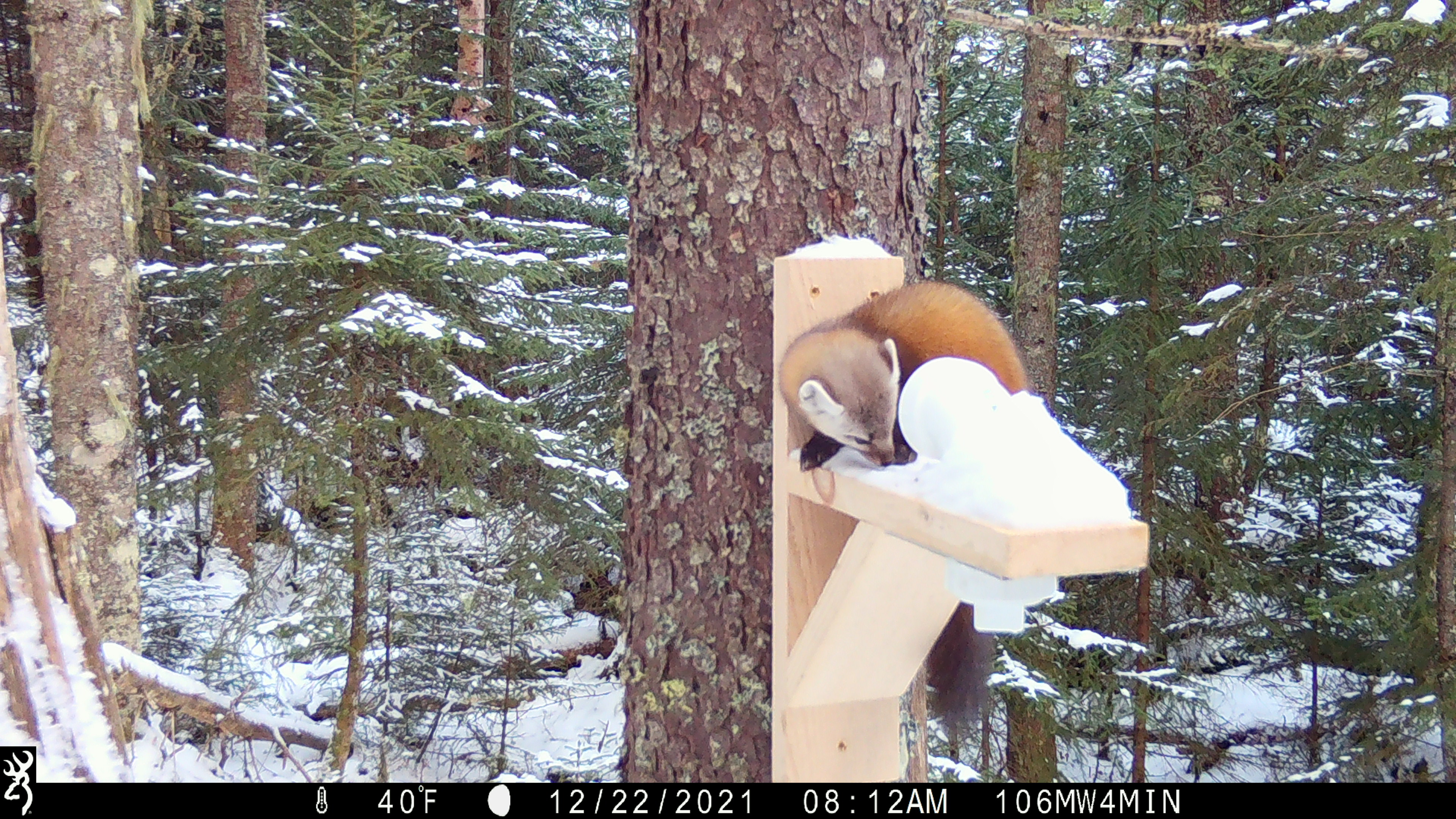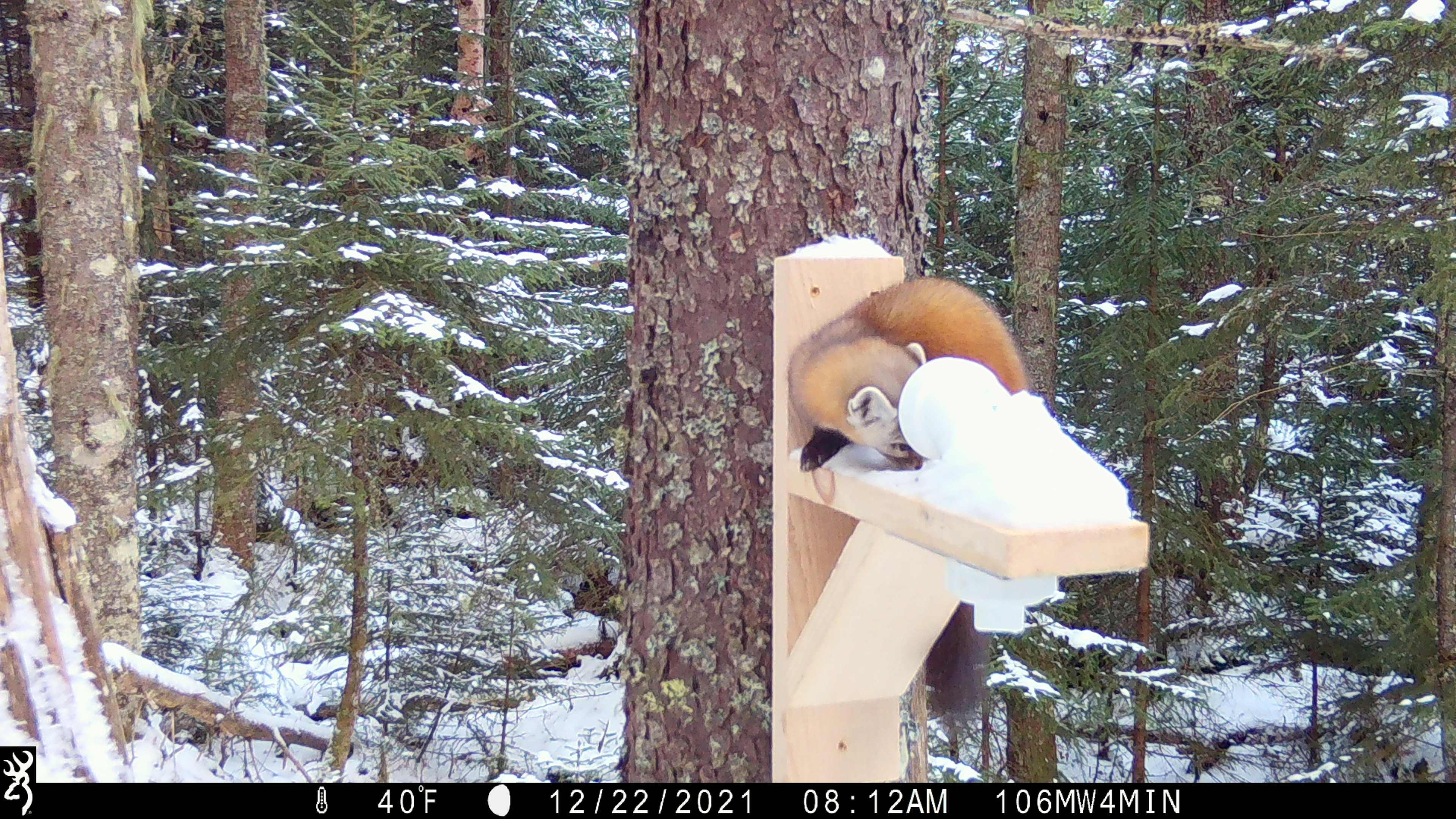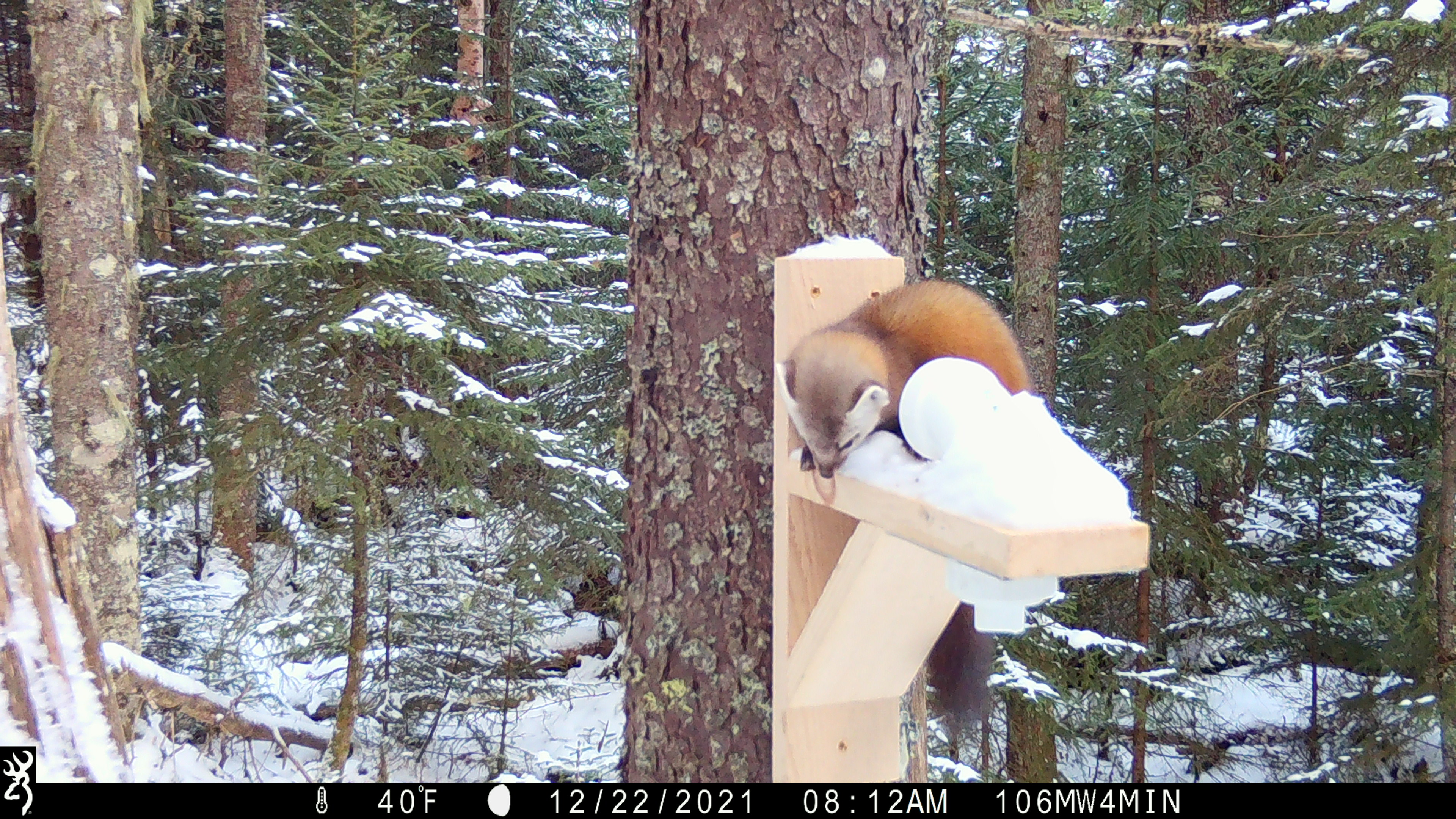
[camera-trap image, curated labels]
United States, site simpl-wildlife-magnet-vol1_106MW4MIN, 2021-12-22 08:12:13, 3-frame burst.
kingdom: Animalia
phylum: Chordata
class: Mammalia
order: Carnivora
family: Mustelidae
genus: Martes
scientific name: Martes americana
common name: american marten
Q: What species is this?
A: American marten (Martes americana).